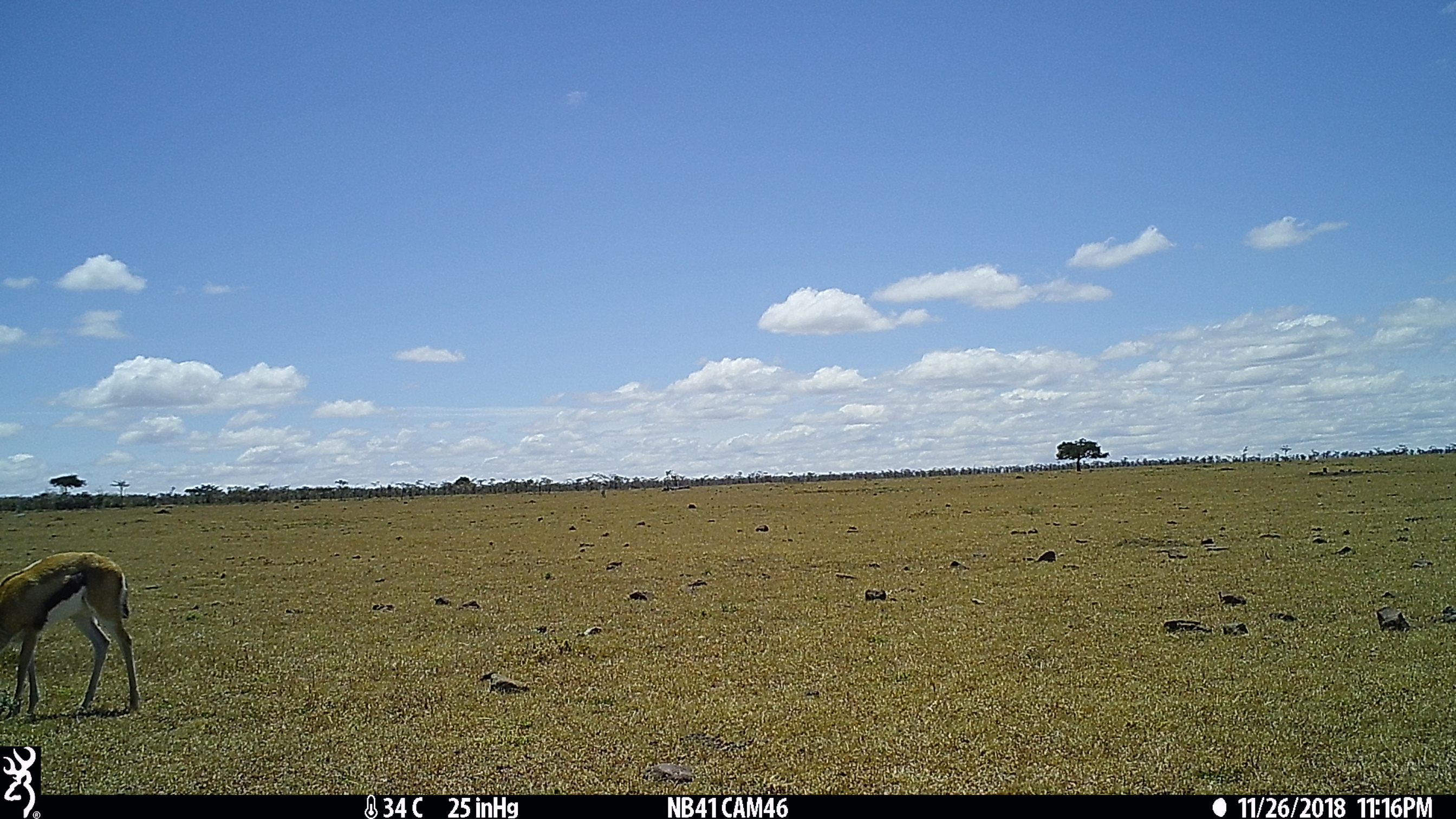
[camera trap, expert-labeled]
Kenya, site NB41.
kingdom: Animalia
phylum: Chordata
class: Mammalia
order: Artiodactyla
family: Bovidae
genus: Eudorcas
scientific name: Eudorcas thomsonii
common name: thomon's gazelle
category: gazelle thomsons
Gazelle thomsons (thomon's gazelle) (Eudorcas thomsonii).